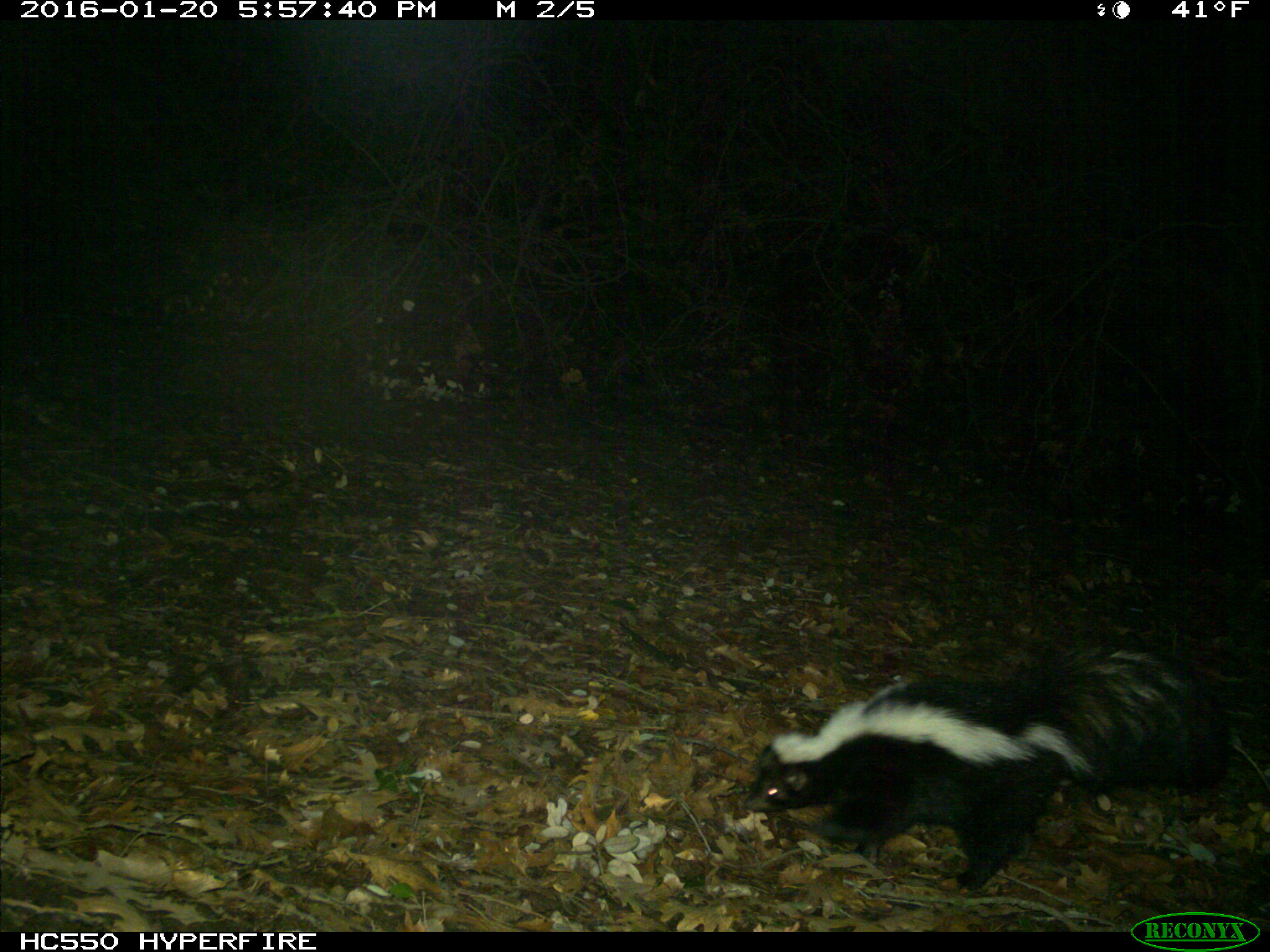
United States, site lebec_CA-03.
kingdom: Animalia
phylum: Chordata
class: Mammalia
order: Carnivora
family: Mephitidae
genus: Mephitis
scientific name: Mephitis mephitis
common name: striped skunk